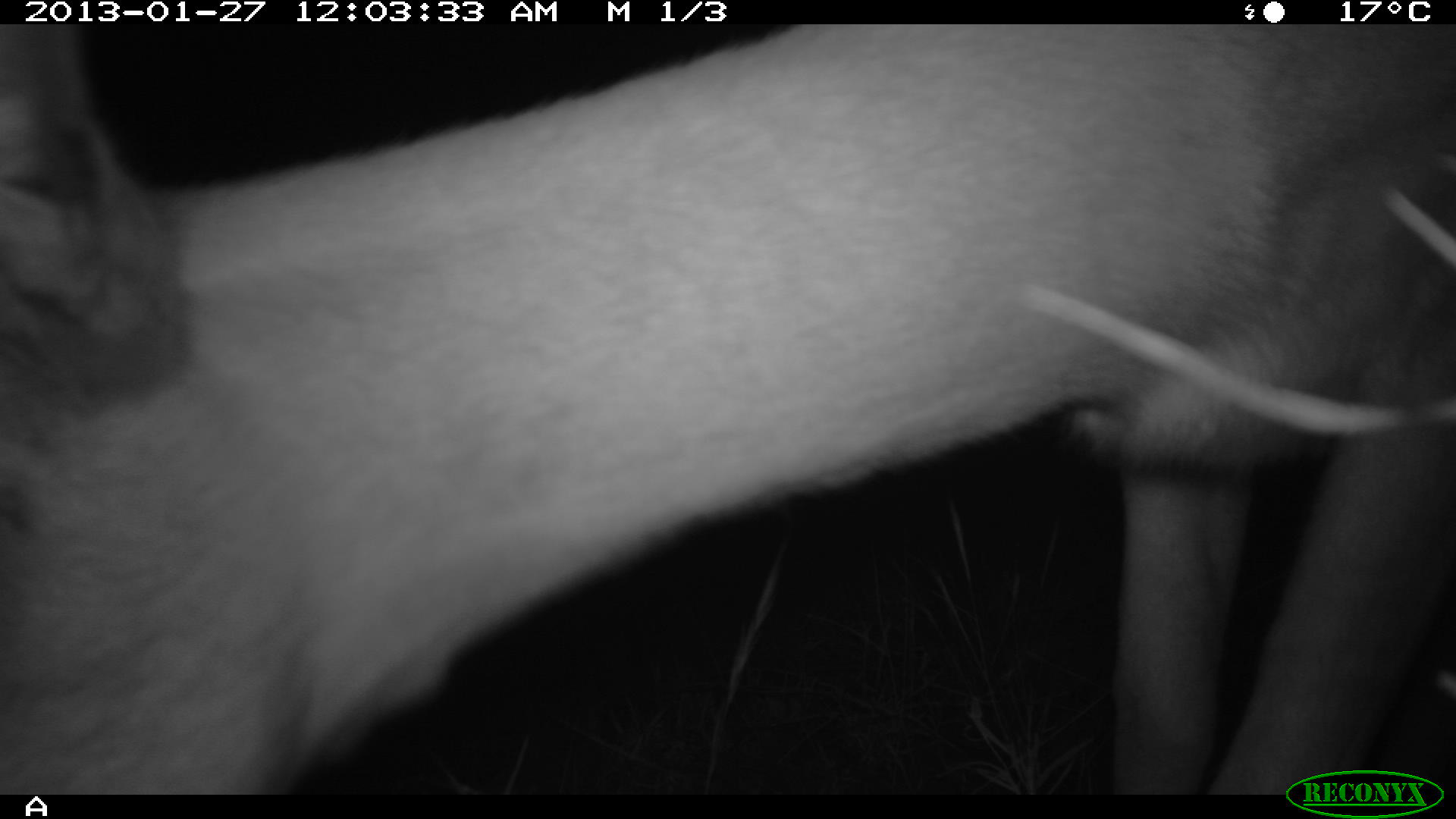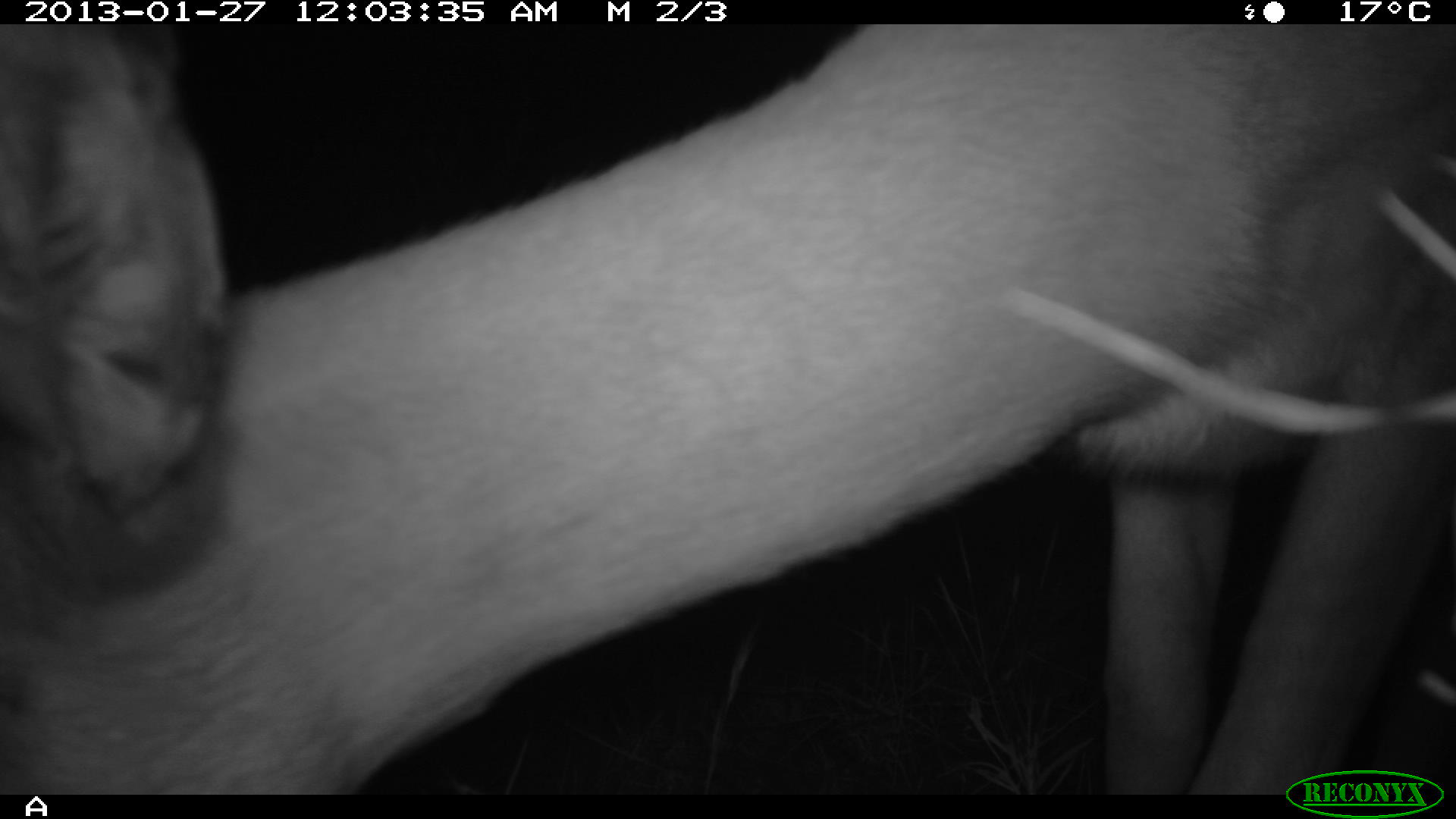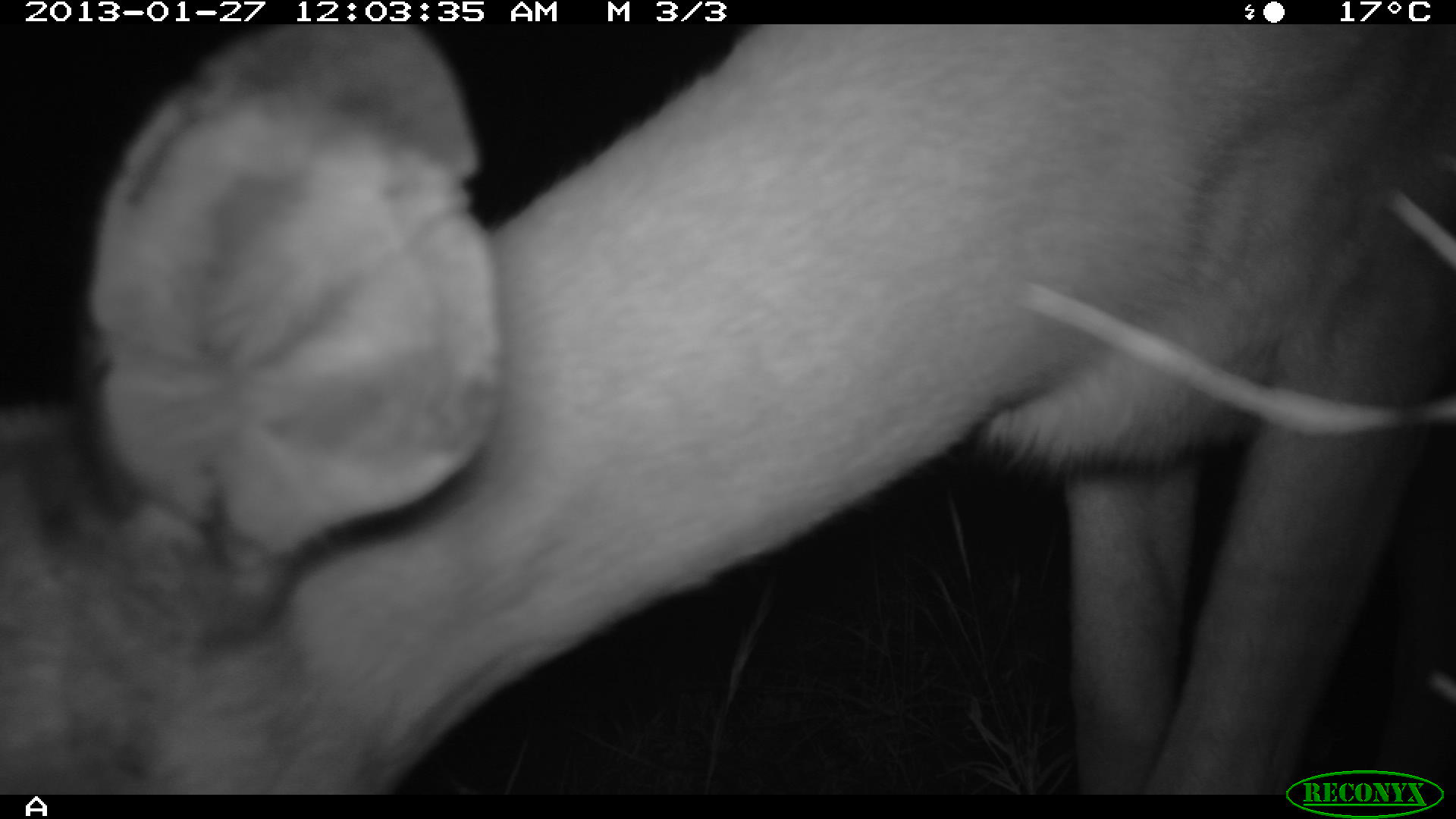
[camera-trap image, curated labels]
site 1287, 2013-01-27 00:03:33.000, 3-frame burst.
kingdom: Animalia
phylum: Chordata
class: Mammalia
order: Artiodactyla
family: Bovidae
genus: Aepyceros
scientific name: Aepyceros melampus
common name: impala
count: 1